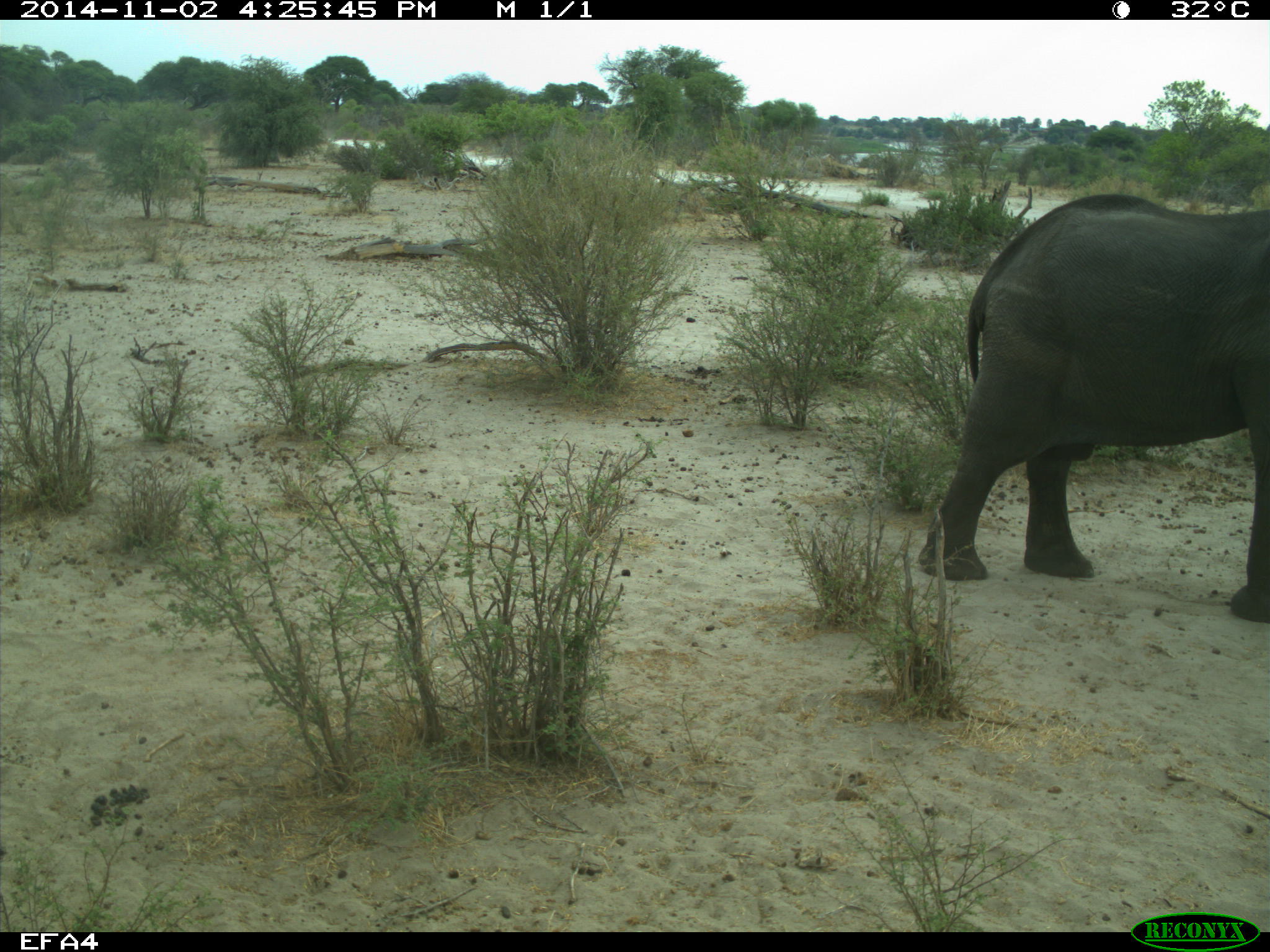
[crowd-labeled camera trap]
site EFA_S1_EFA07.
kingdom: Animalia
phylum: Chordata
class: Mammalia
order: Proboscidea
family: Elephantidae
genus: Loxodonta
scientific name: Loxodonta africana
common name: african bush elephant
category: elephant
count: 1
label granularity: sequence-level